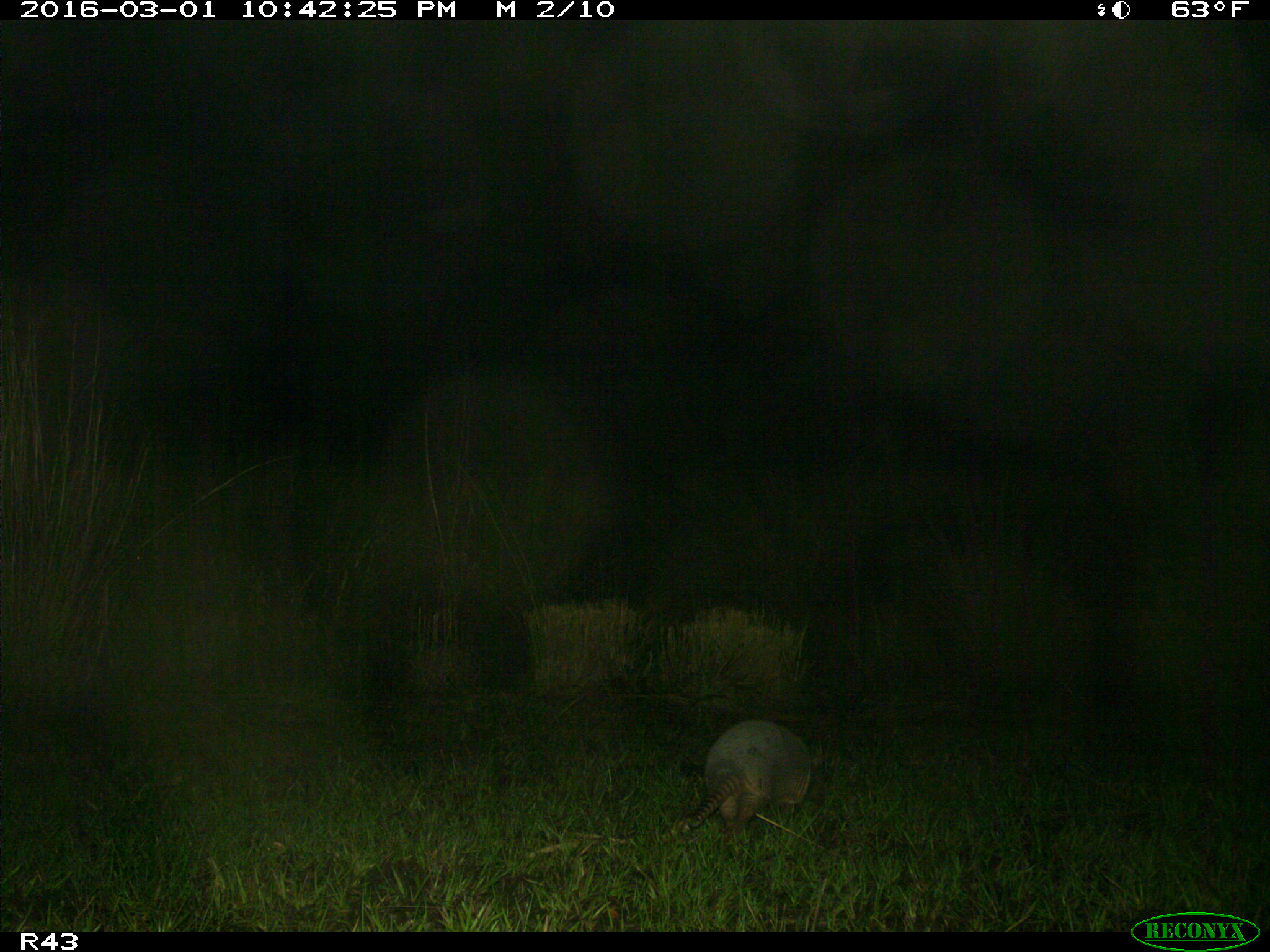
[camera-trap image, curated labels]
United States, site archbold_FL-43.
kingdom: Animalia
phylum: Chordata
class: Mammalia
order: Cingulata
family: Dasypodidae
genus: Dasypus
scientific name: Dasypus novemcinctus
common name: nine-banded armadillo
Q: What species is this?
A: Dasypus novemcinctus (nine-banded armadillo).